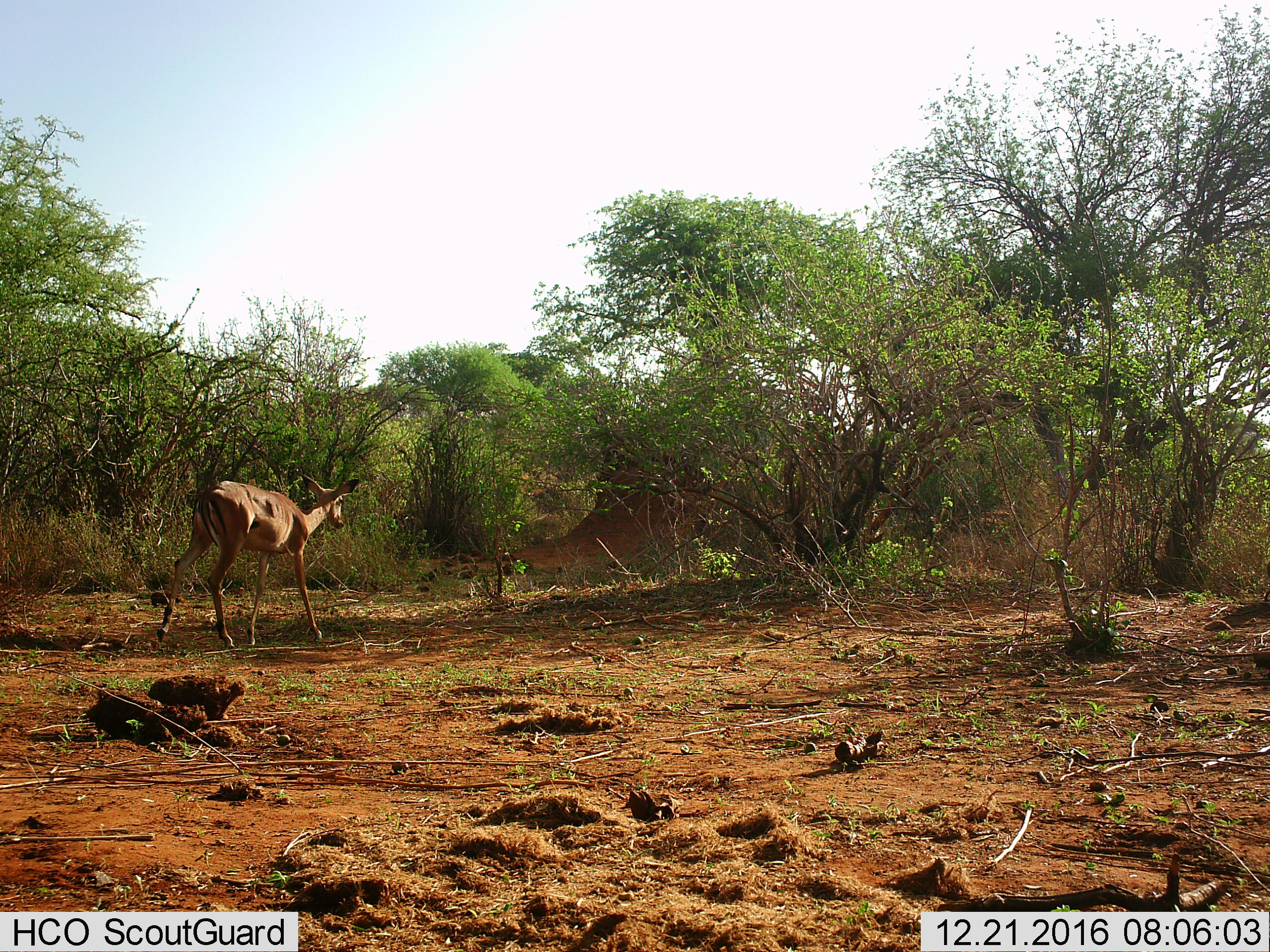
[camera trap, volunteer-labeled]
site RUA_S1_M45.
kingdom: Animalia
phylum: Chordata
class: Mammalia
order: Artiodactyla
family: Bovidae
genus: Aepyceros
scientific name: Aepyceros melampus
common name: impala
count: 1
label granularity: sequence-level